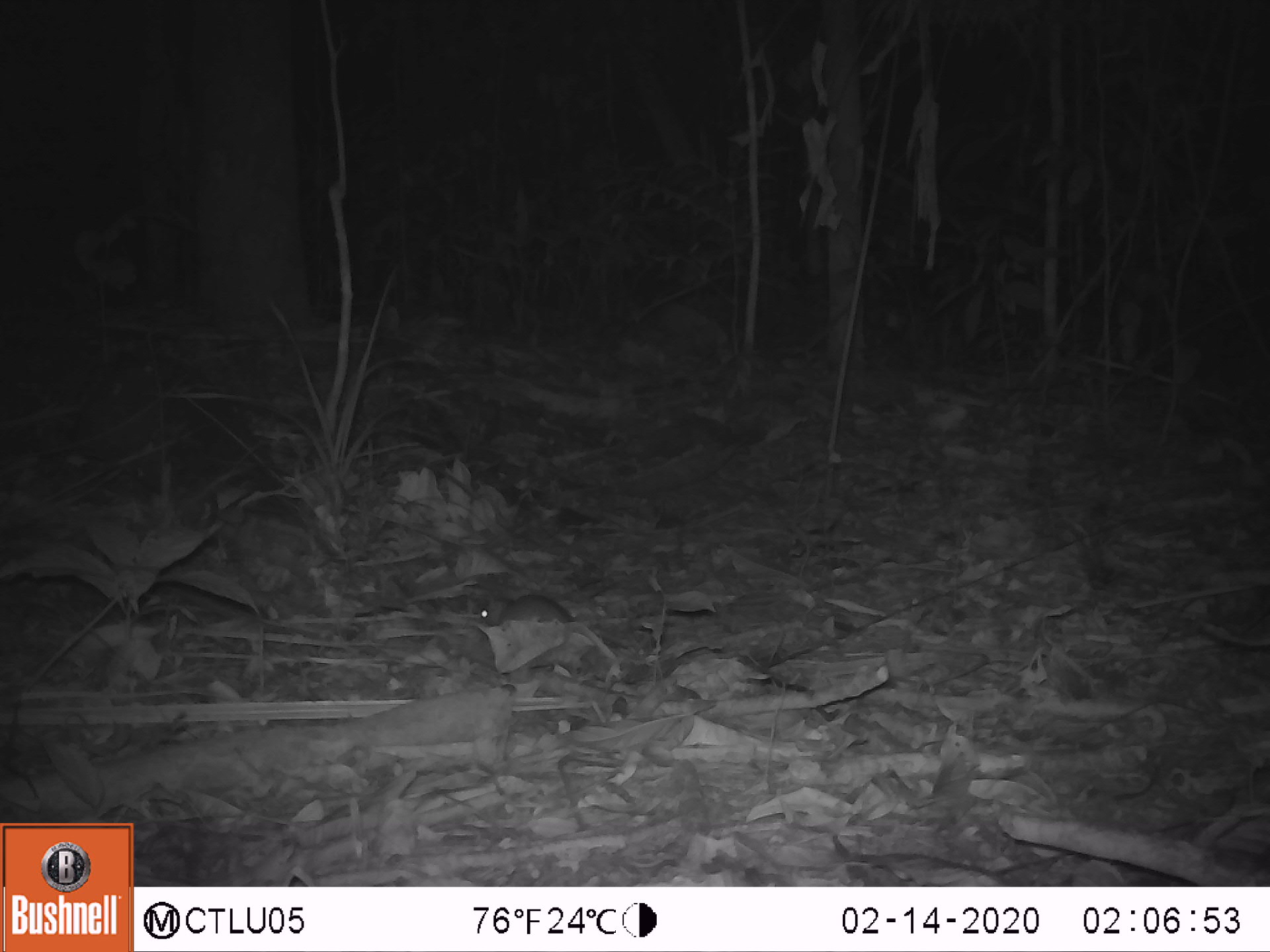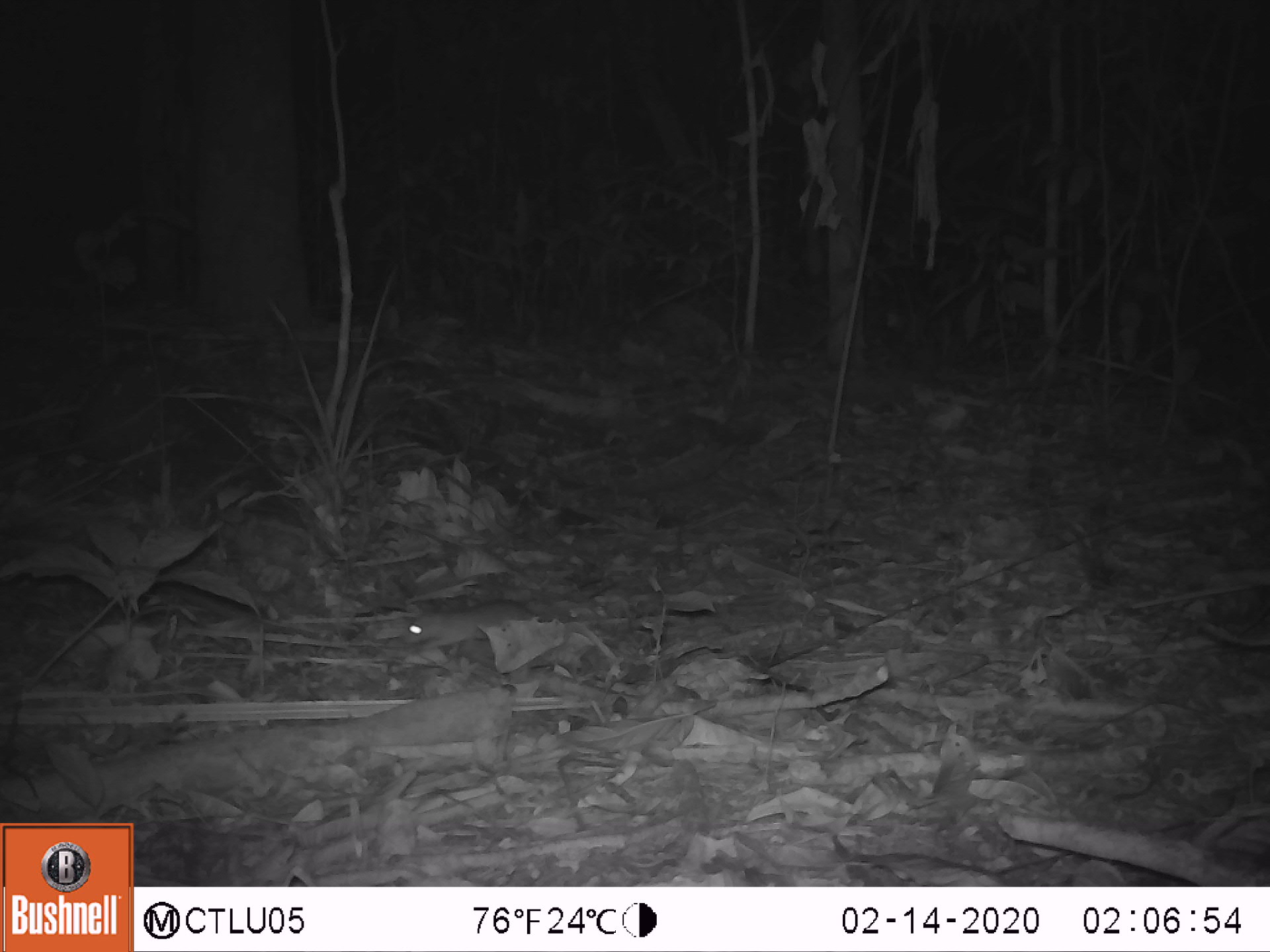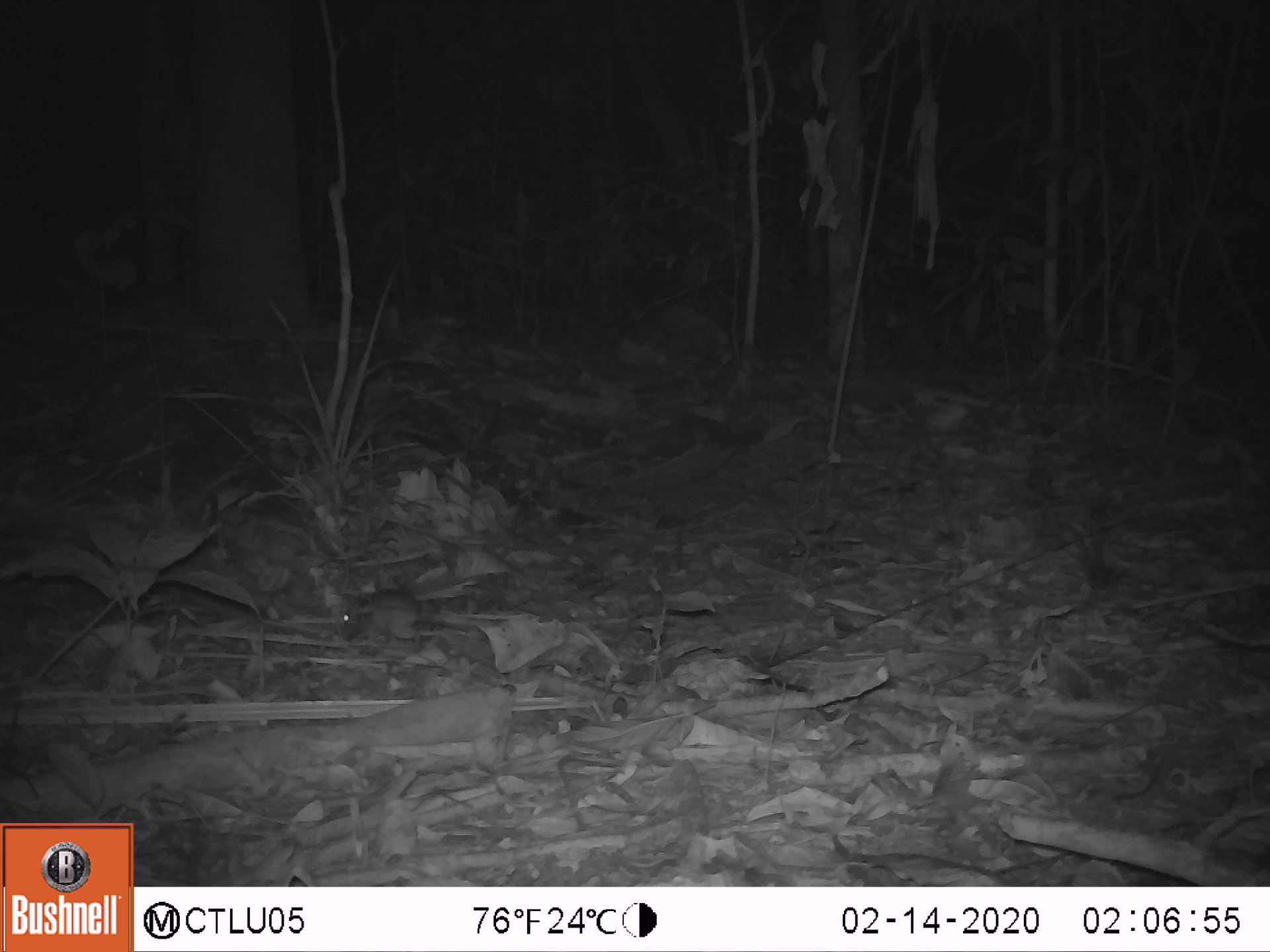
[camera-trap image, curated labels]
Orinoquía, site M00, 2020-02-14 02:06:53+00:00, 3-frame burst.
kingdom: Animalia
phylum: Chordata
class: Mammalia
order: Rodentia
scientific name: Rodentia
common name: rodent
Rodent (Rodentia).